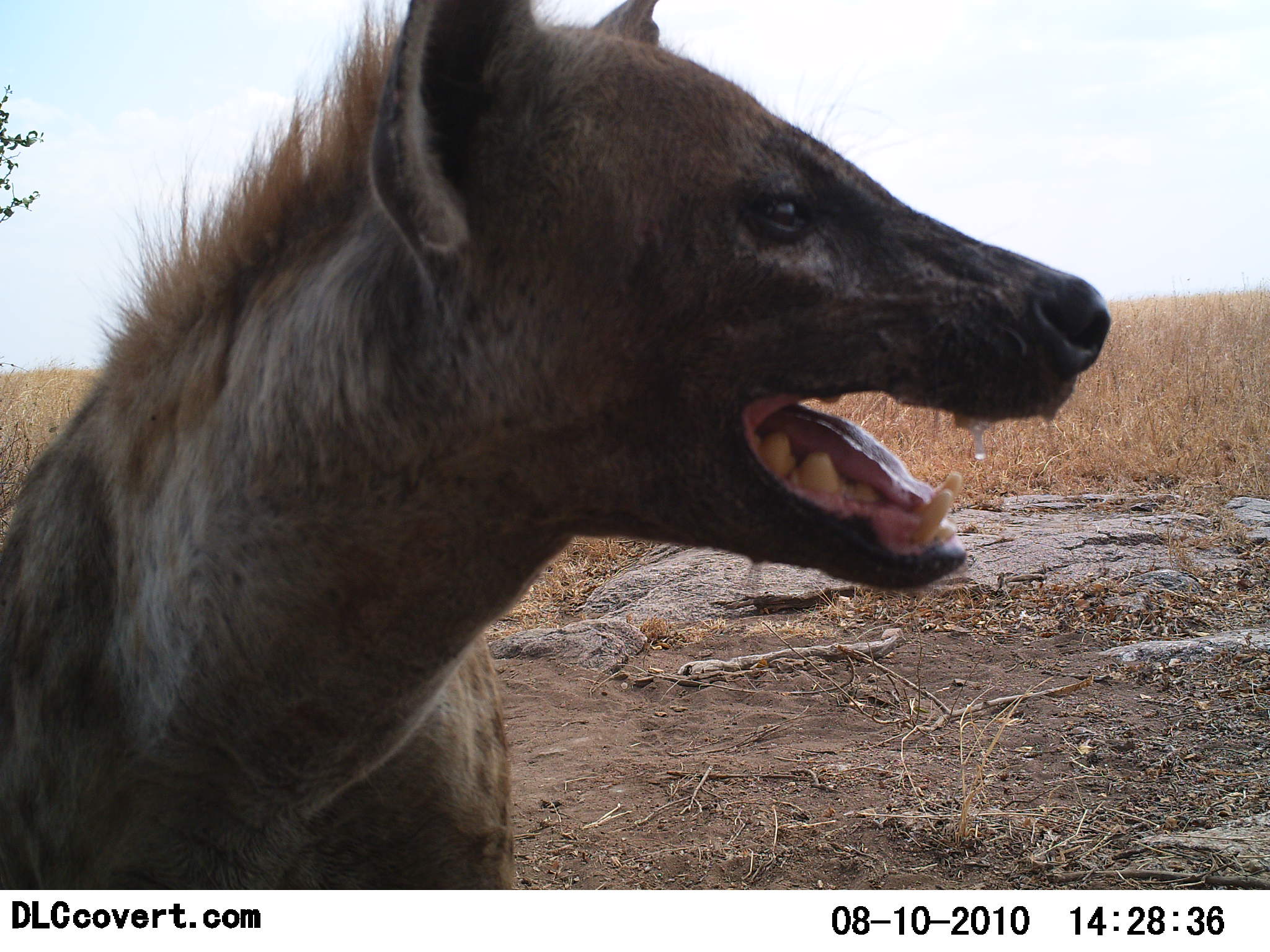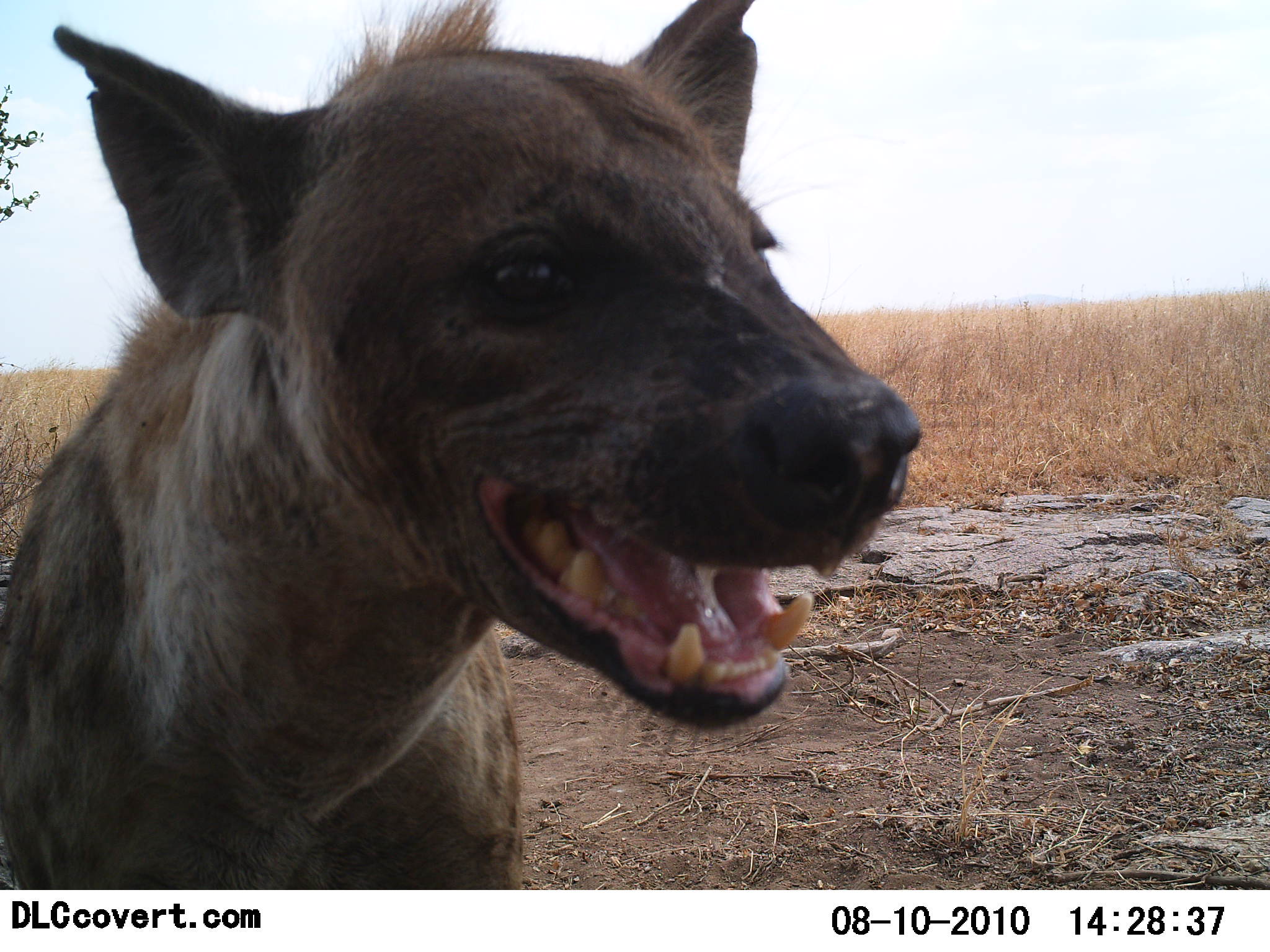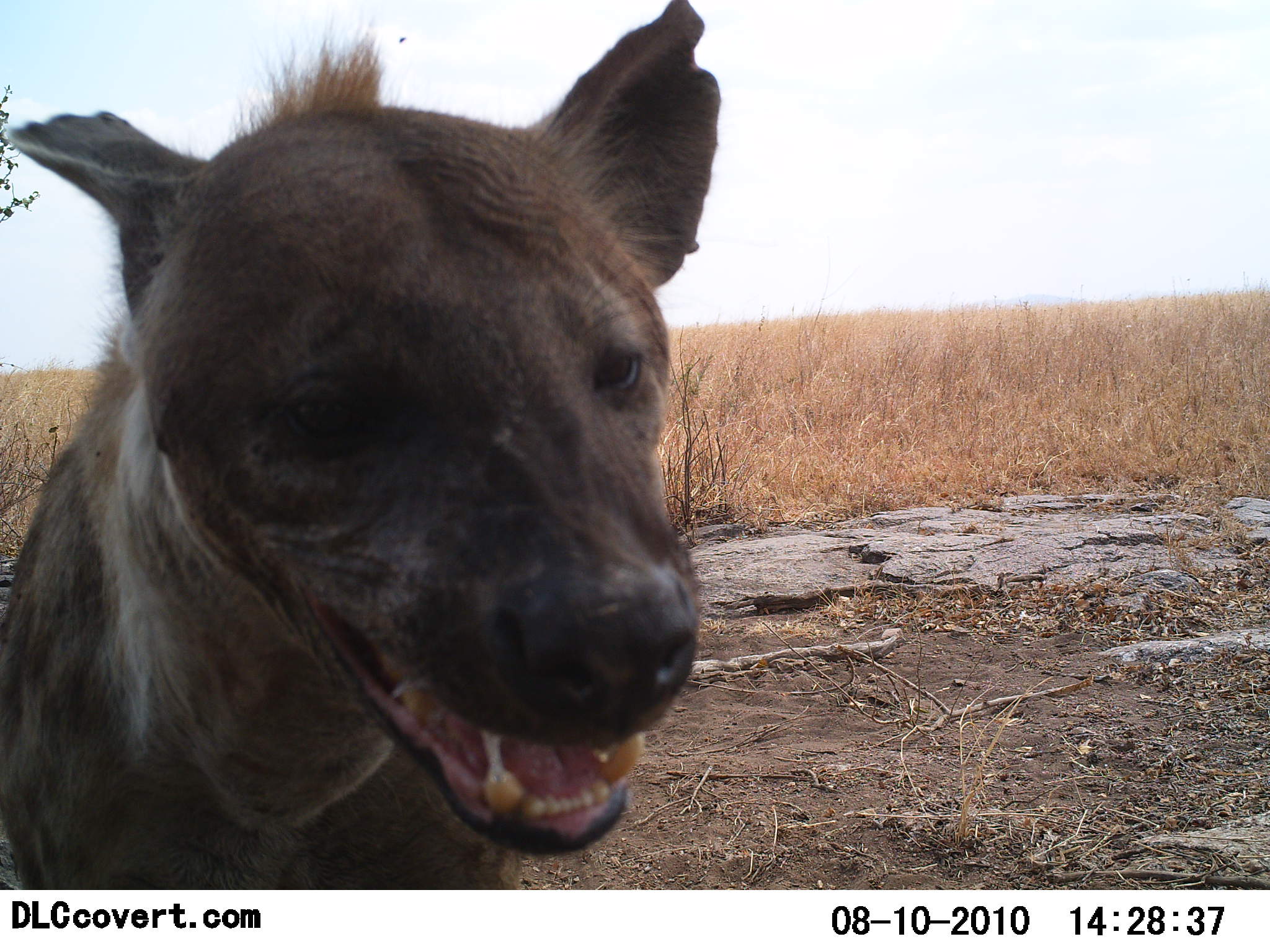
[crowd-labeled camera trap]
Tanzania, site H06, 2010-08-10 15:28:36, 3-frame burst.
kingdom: Animalia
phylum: Chordata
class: Mammalia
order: Carnivora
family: Hyaenidae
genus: Crocuta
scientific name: Crocuta crocuta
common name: spotted hyena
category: hyenaspotted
Hyenaspotted (spotted hyena) (Crocuta crocuta), count 1. Behavior (volunteer vote fractions): standing 86%, resting 7%, moving 21%, interacting 14%. Young present (vote fraction): 0%. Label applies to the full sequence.